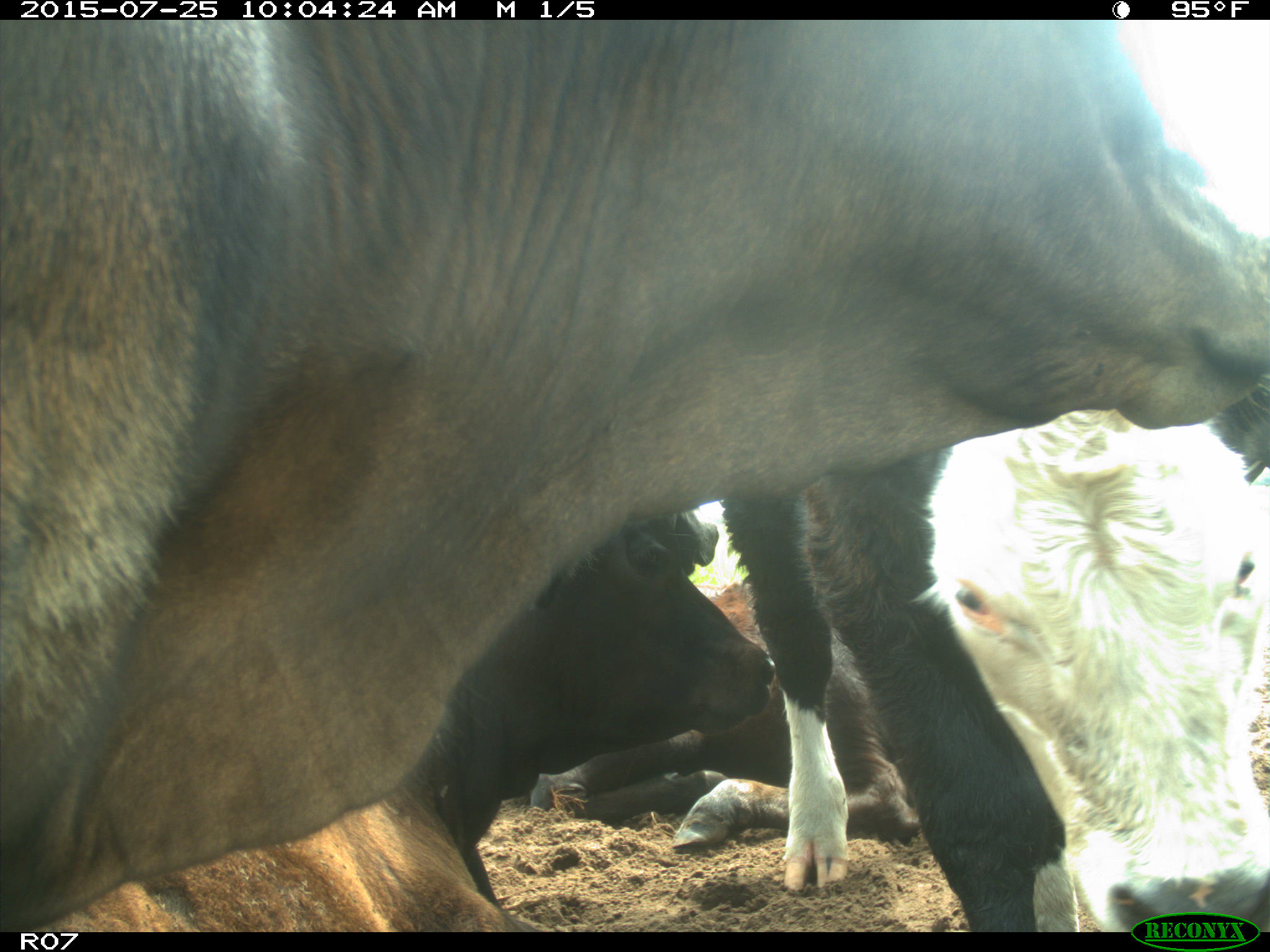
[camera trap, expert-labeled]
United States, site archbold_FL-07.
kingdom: Animalia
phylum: Chordata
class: Mammalia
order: Artiodactyla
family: Bovidae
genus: Bos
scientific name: Bos taurus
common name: domestic cow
Bos taurus (domestic cow).